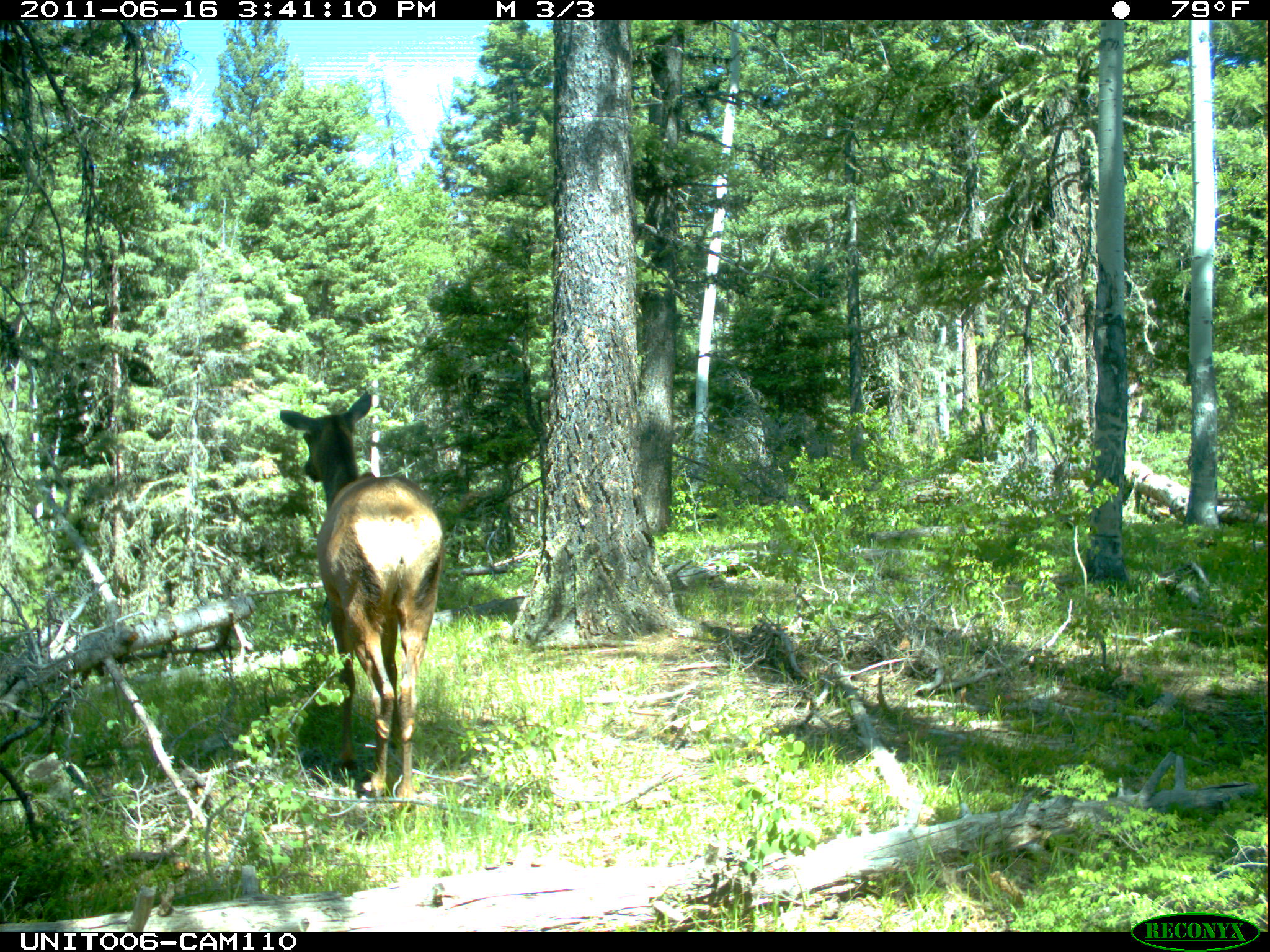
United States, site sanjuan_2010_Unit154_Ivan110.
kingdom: Animalia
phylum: Chordata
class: Mammalia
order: Artiodactyla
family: Cervidae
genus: Cervus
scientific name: Cervus elaphus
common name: red deer